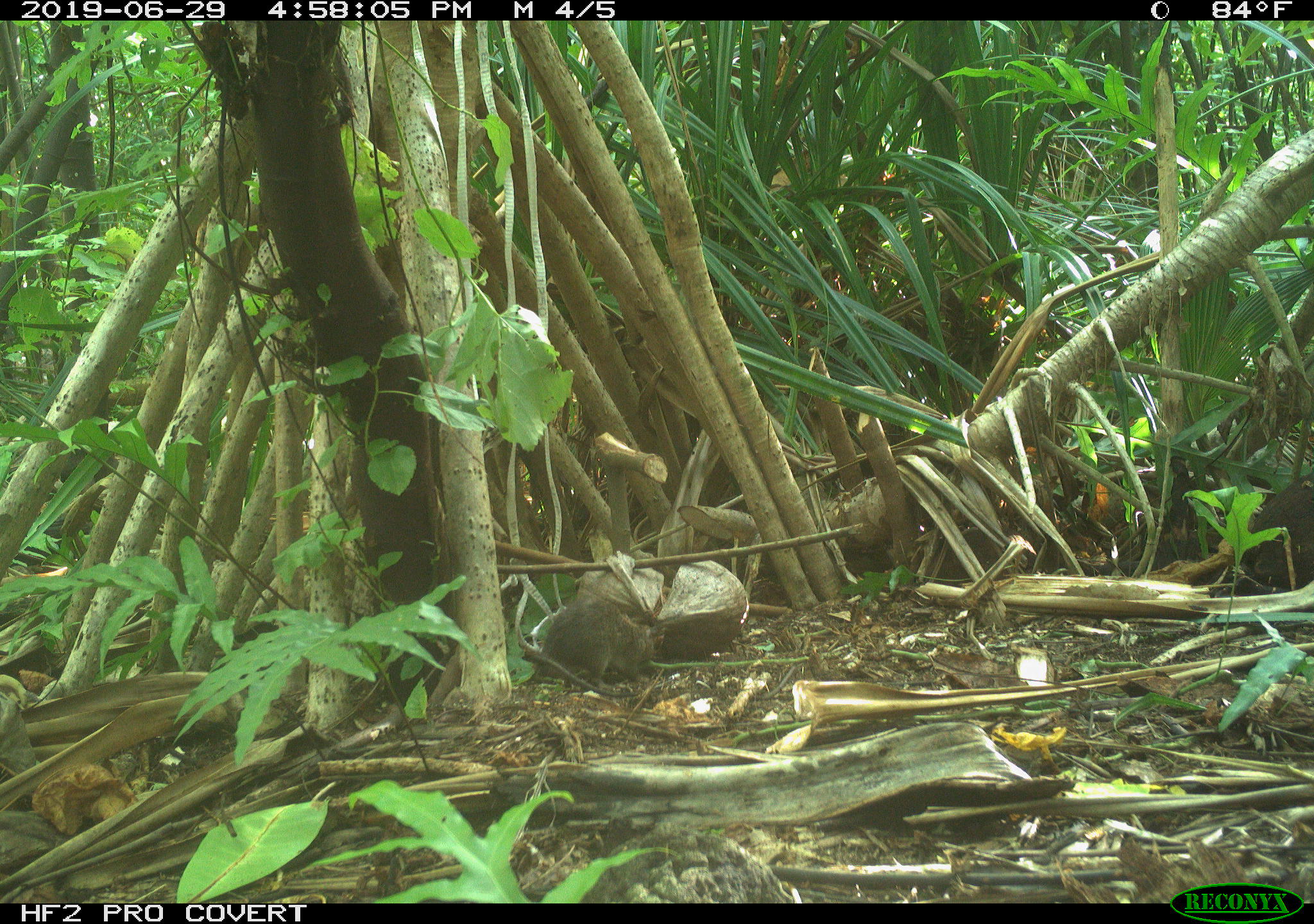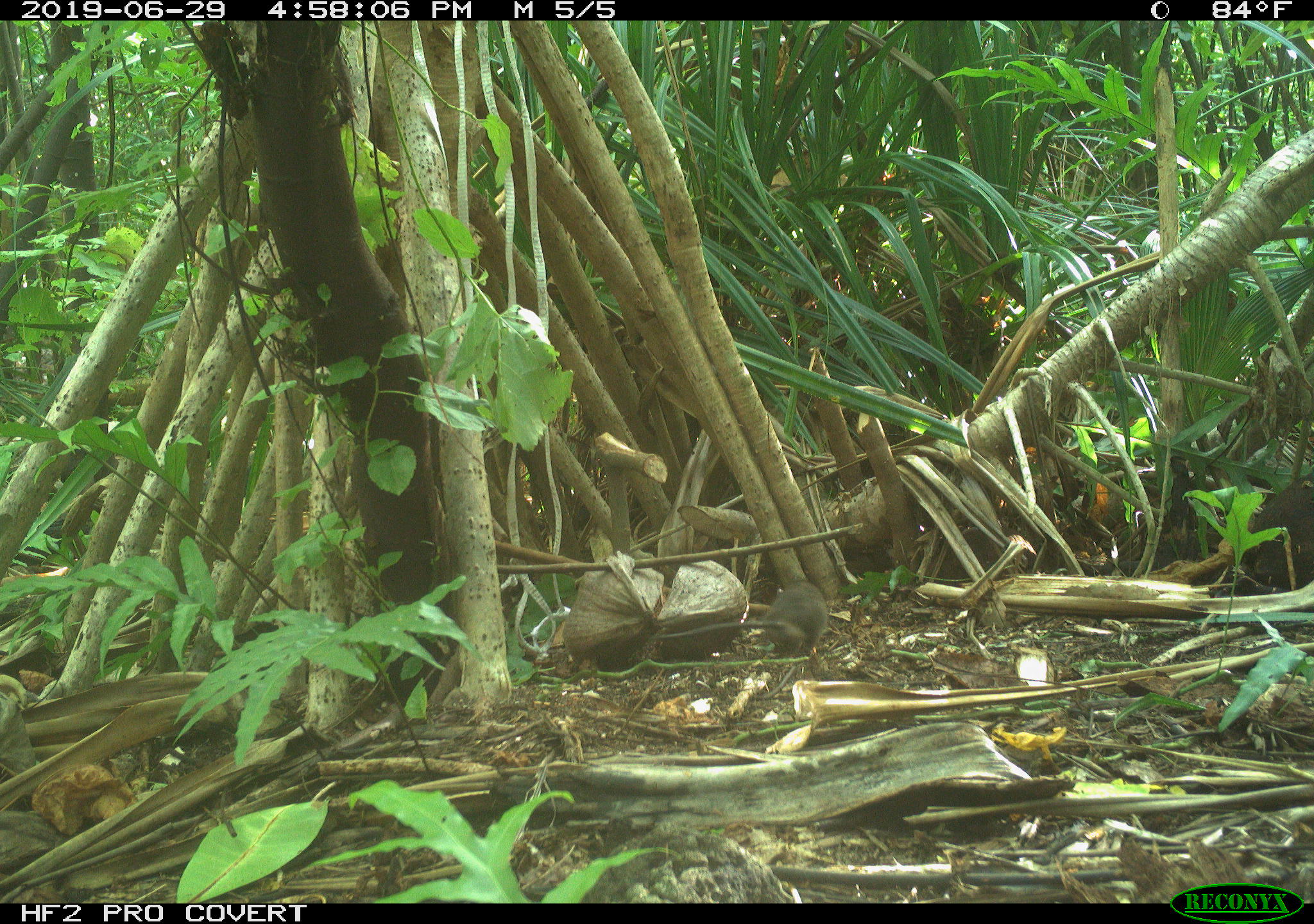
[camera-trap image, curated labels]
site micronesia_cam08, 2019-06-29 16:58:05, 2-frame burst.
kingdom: Animalia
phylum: Chordata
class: Mammalia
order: Rodentia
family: Muridae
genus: Rattus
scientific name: Rattus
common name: rat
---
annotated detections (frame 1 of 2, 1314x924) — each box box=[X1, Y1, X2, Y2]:
rat: box=[537, 593, 671, 698]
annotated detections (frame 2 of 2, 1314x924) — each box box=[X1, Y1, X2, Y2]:
rat: box=[654, 577, 833, 667]